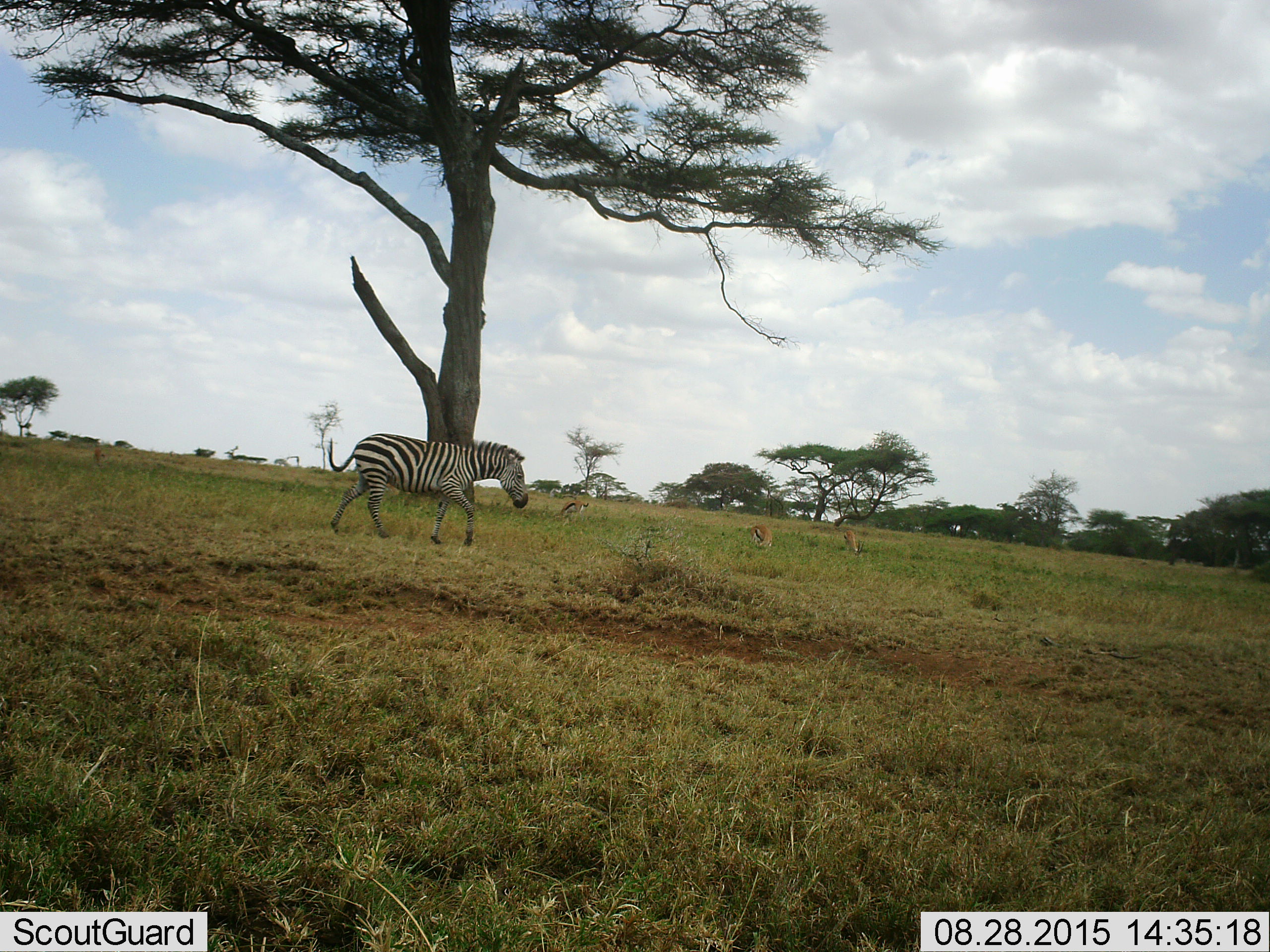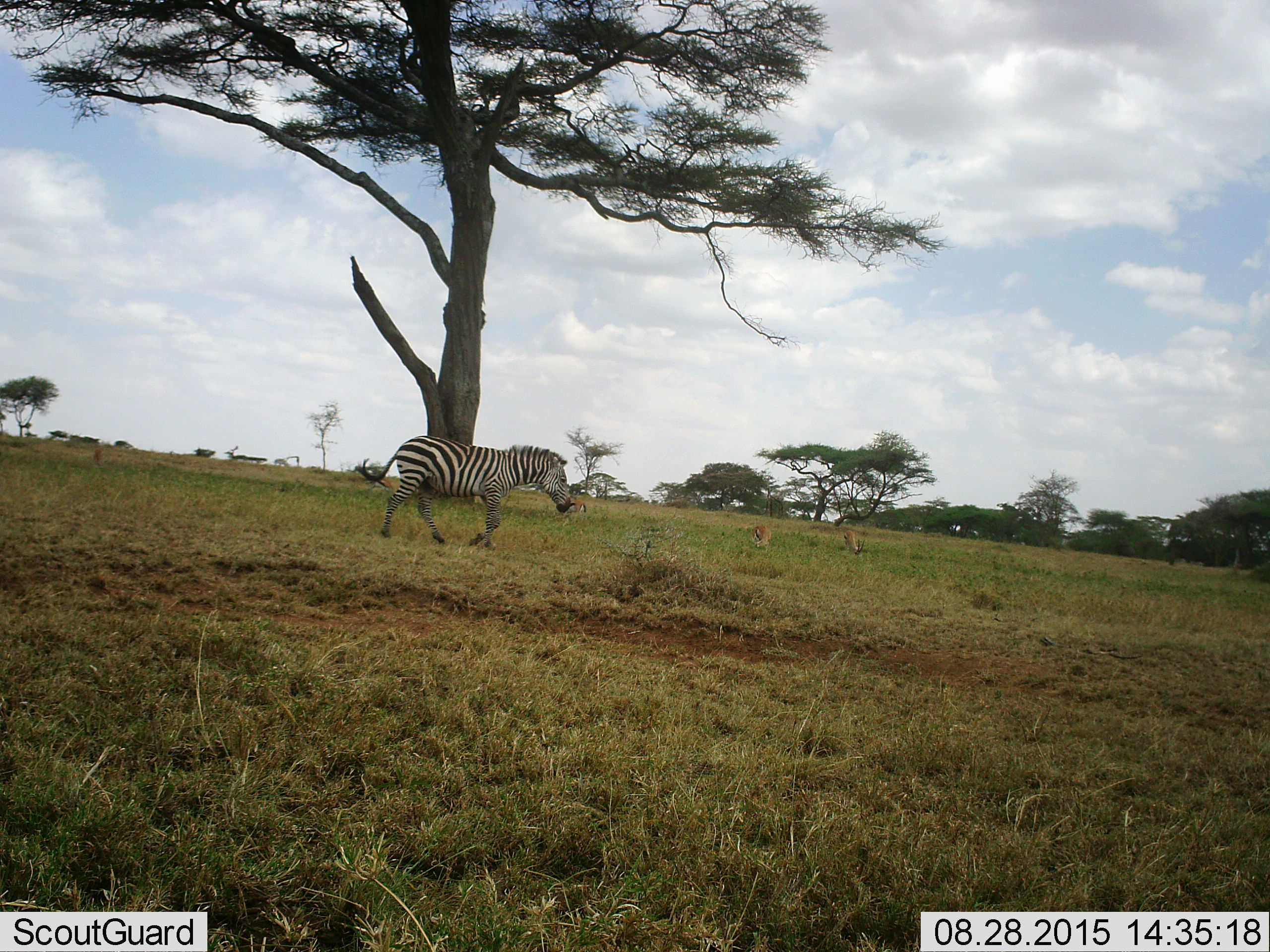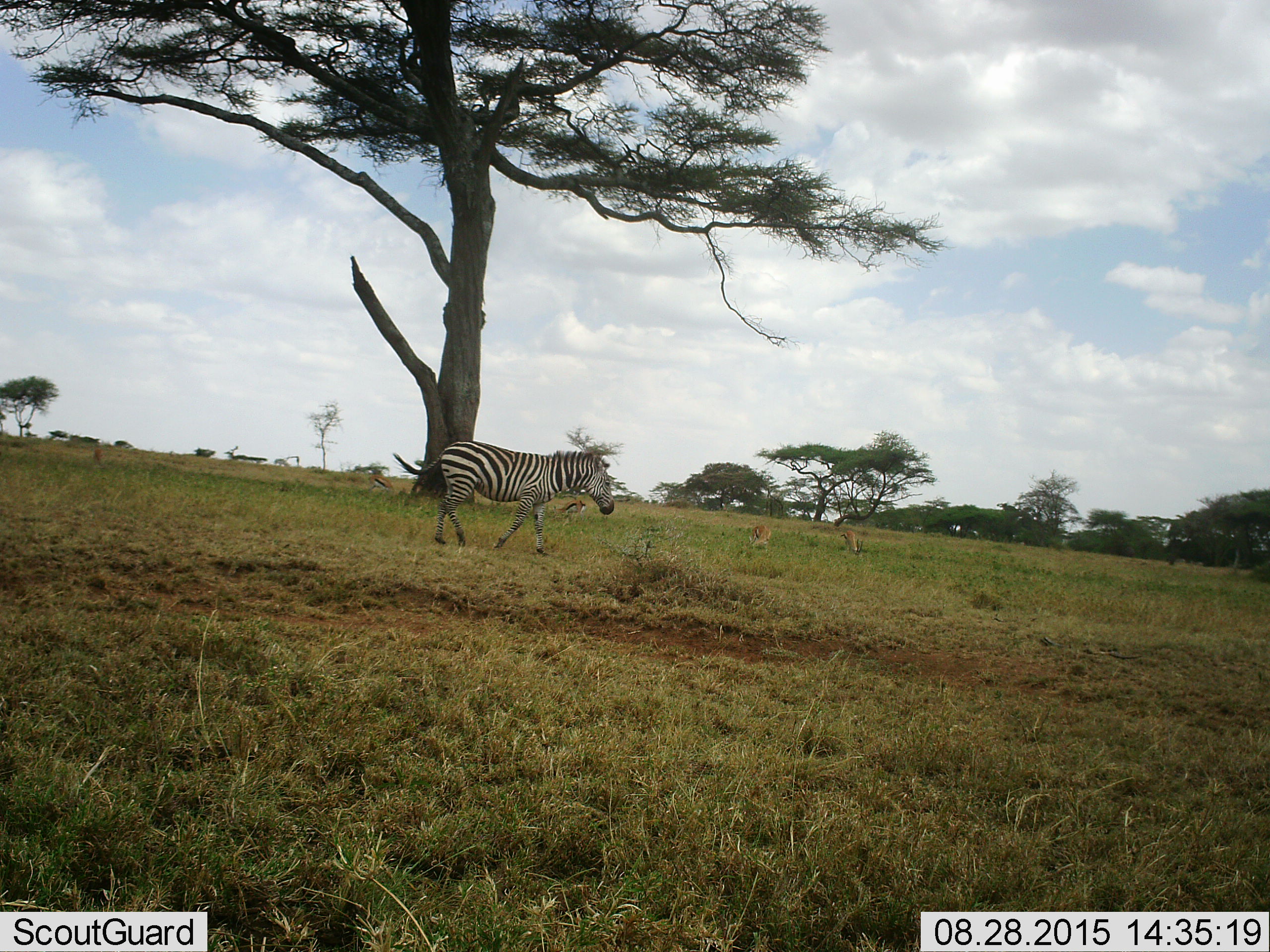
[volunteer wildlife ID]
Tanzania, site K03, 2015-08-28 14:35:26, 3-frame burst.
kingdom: Animalia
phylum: Chordata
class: Mammalia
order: Artiodactyla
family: Bovidae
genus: Eudorcas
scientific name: Eudorcas thomsonii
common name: thomson's gazelle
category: gazellethomsons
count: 4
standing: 14%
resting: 0%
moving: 0%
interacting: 0%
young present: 0%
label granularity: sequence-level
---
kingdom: Animalia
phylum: Chordata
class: Mammalia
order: Perissodactyla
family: Equidae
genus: Equus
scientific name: Equus quagga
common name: plains zebra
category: zebra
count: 1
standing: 20%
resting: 0%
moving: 80%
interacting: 0%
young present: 0%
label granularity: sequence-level